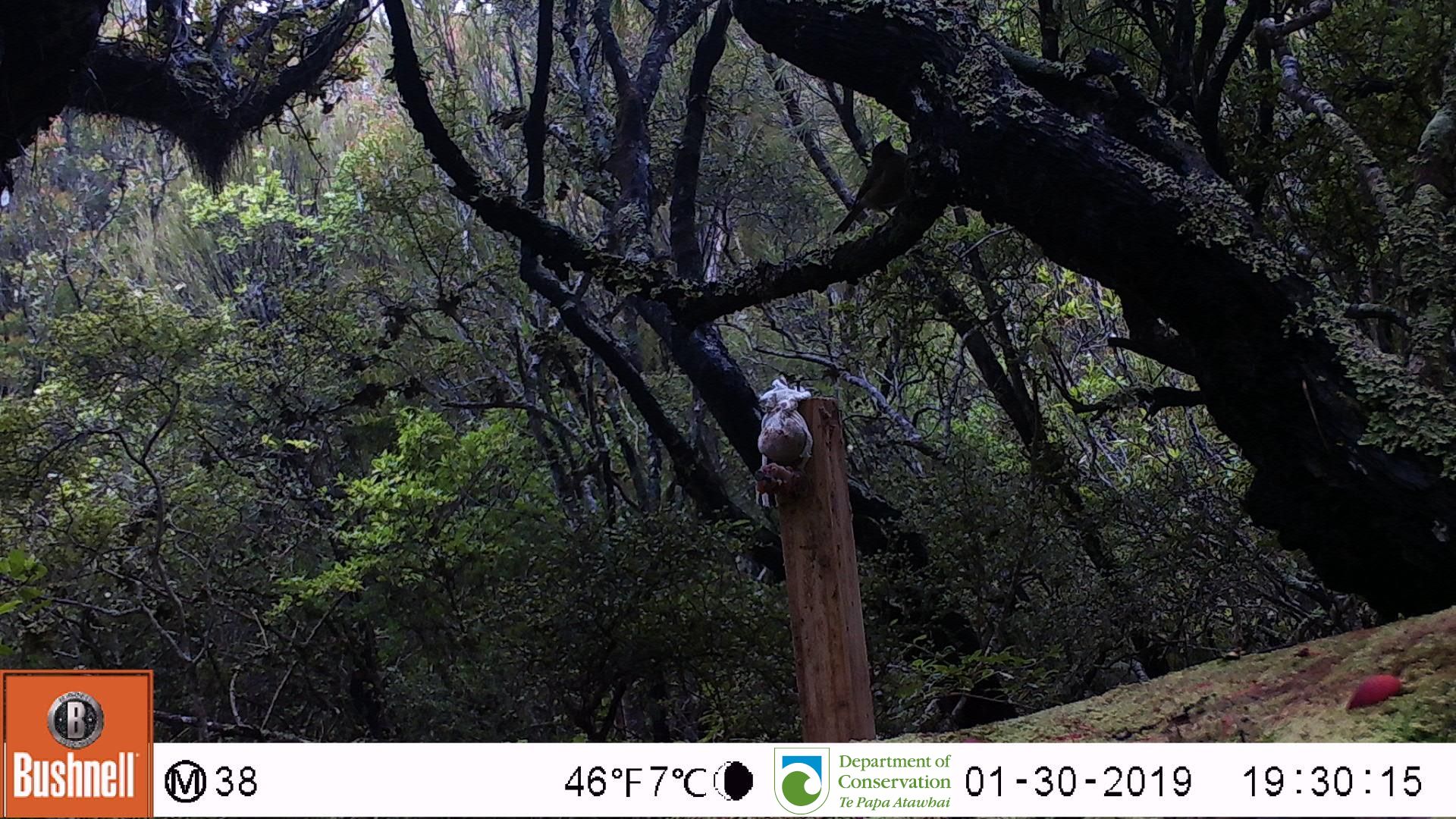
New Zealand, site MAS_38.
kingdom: Animalia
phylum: Chordata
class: Aves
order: Passeriformes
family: Meliphagidae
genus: Anthornis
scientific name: Anthornis melanura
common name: new zealand bellbird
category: bellbird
Bellbird (new zealand bellbird) (Anthornis melanura).